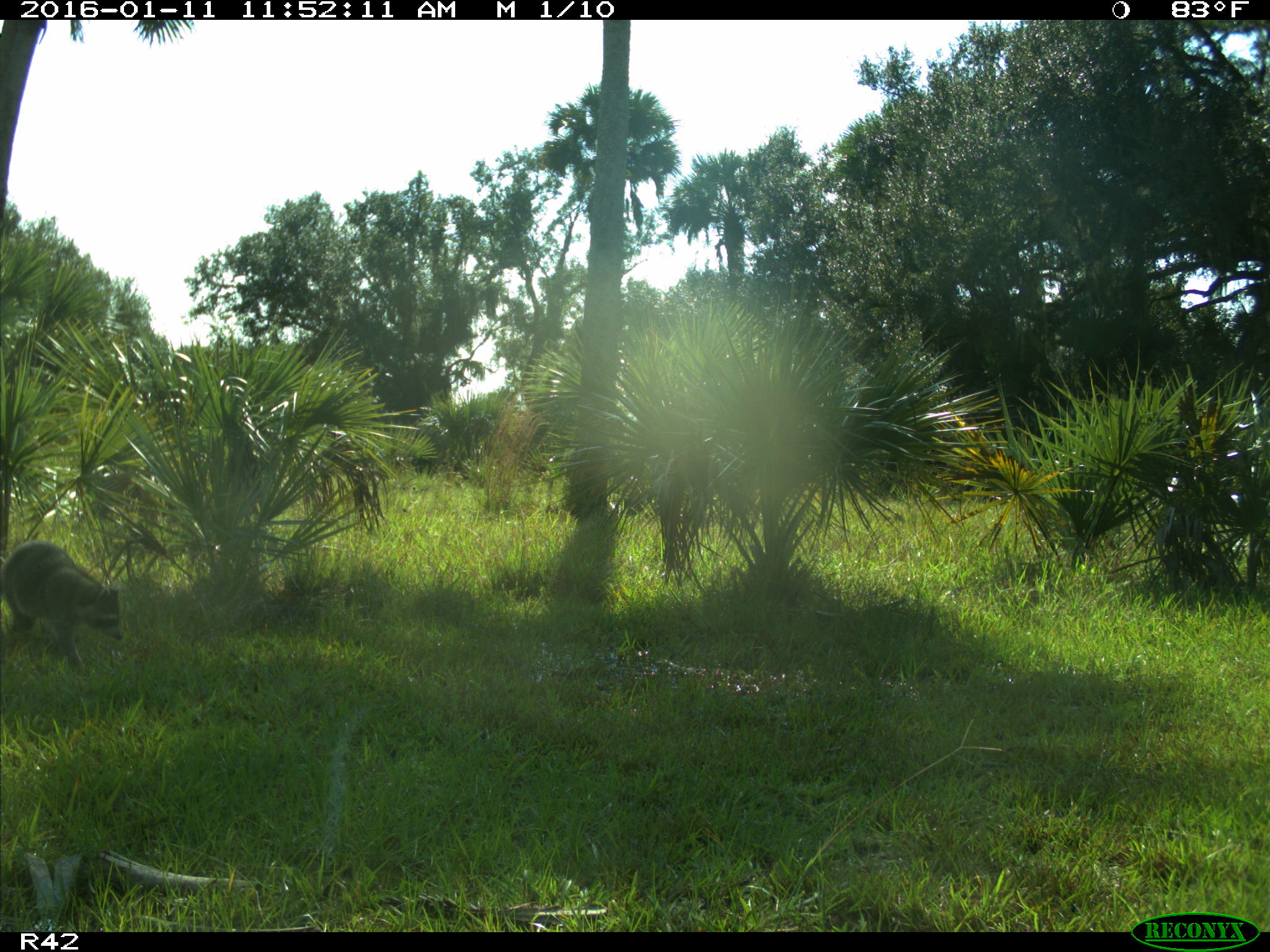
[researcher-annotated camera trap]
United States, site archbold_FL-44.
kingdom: Animalia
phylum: Chordata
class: Mammalia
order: Carnivora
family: Procyonidae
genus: Procyon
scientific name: Procyon lotor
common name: common raccoon